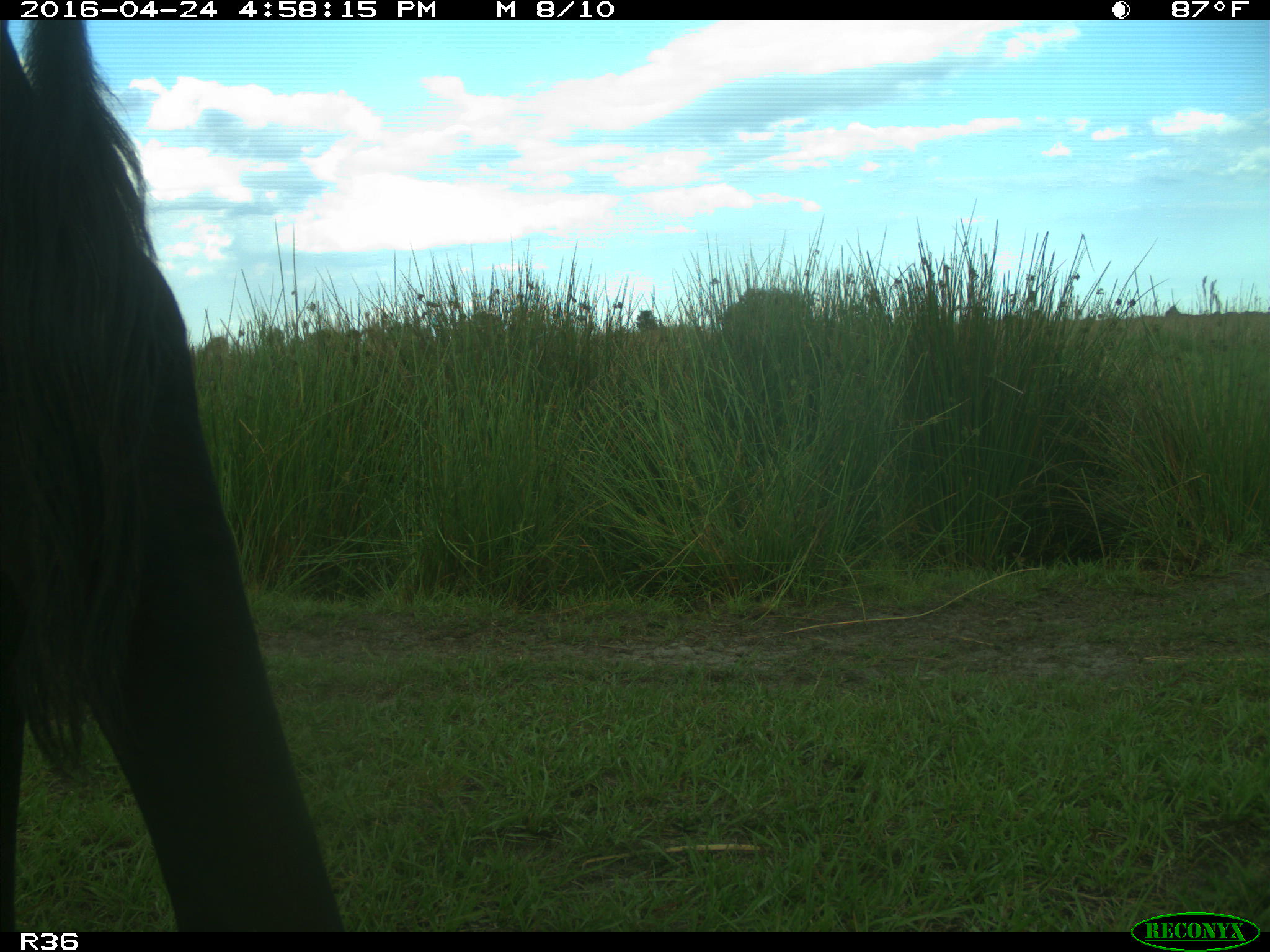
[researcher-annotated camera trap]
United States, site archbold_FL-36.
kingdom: Animalia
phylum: Chordata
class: Mammalia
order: Artiodactyla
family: Bovidae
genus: Bos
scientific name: Bos taurus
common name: domestic cow